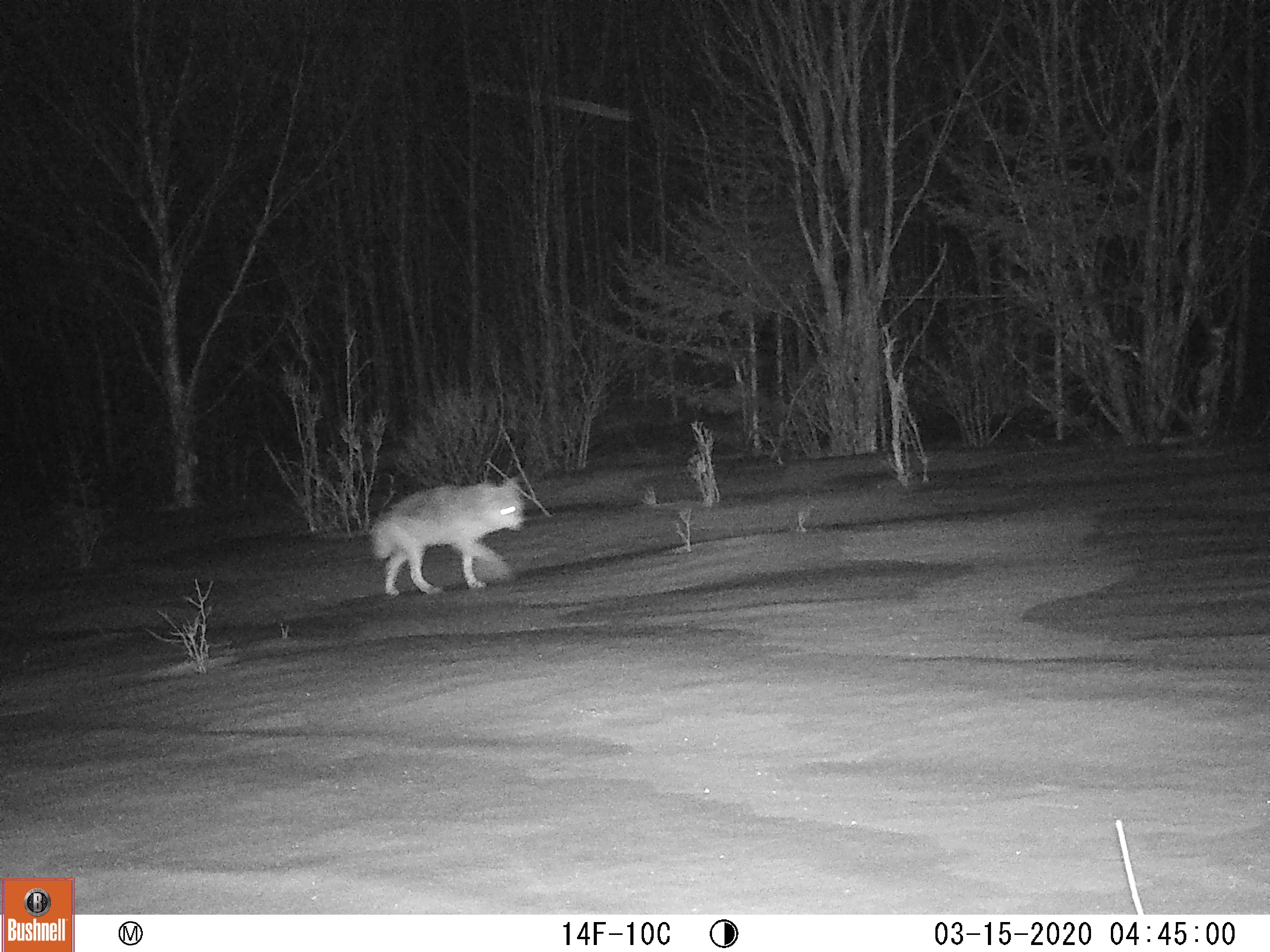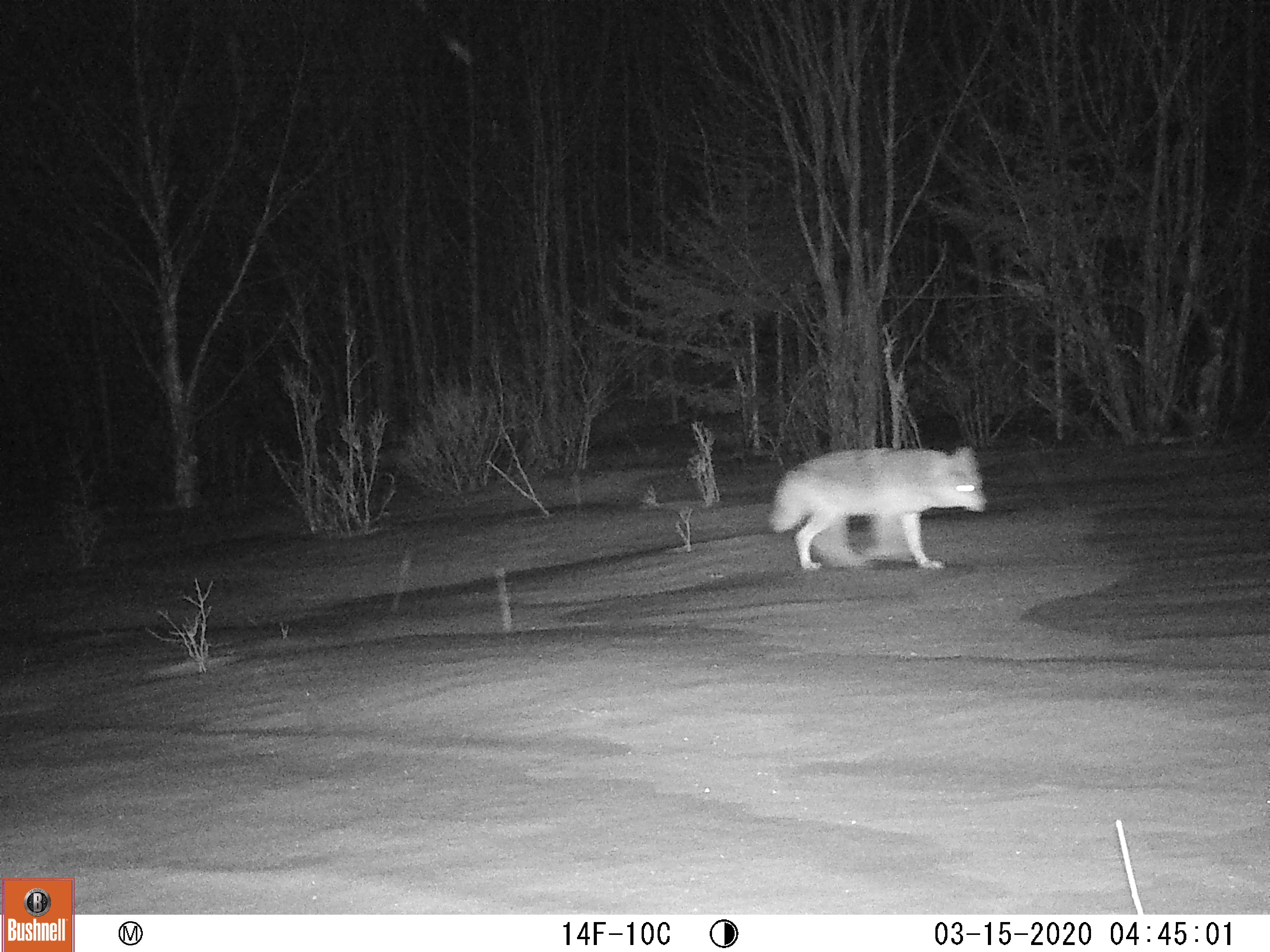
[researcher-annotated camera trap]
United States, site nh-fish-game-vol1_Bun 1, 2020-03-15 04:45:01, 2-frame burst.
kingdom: Animalia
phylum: Chordata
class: Mammalia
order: Carnivora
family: Canidae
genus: Canis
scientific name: Canis latrans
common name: coyote